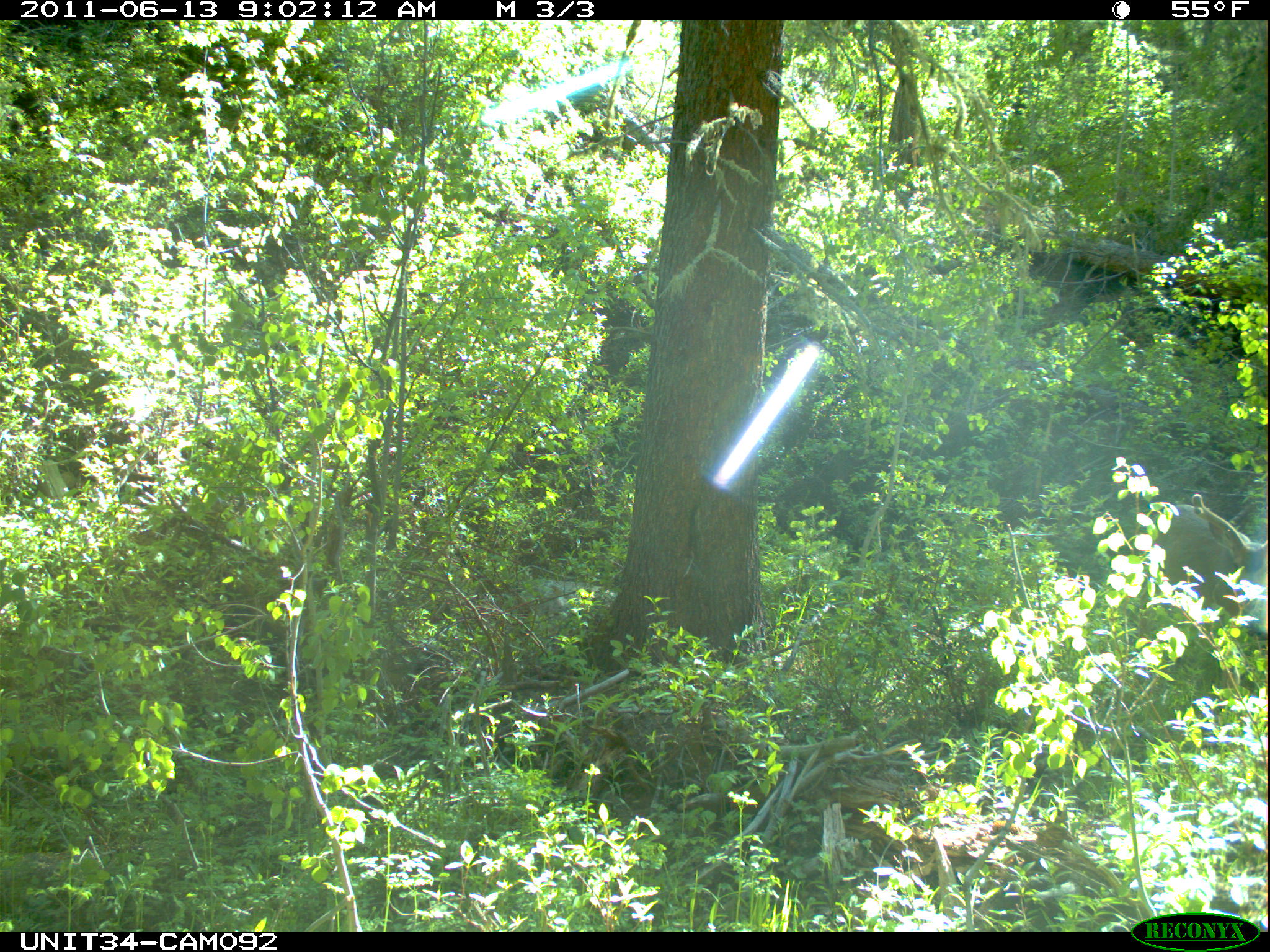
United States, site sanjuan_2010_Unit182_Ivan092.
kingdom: Animalia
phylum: Chordata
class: Mammalia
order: Artiodactyla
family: Cervidae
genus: Odocoileus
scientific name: Odocoileus hemionus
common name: mule deer